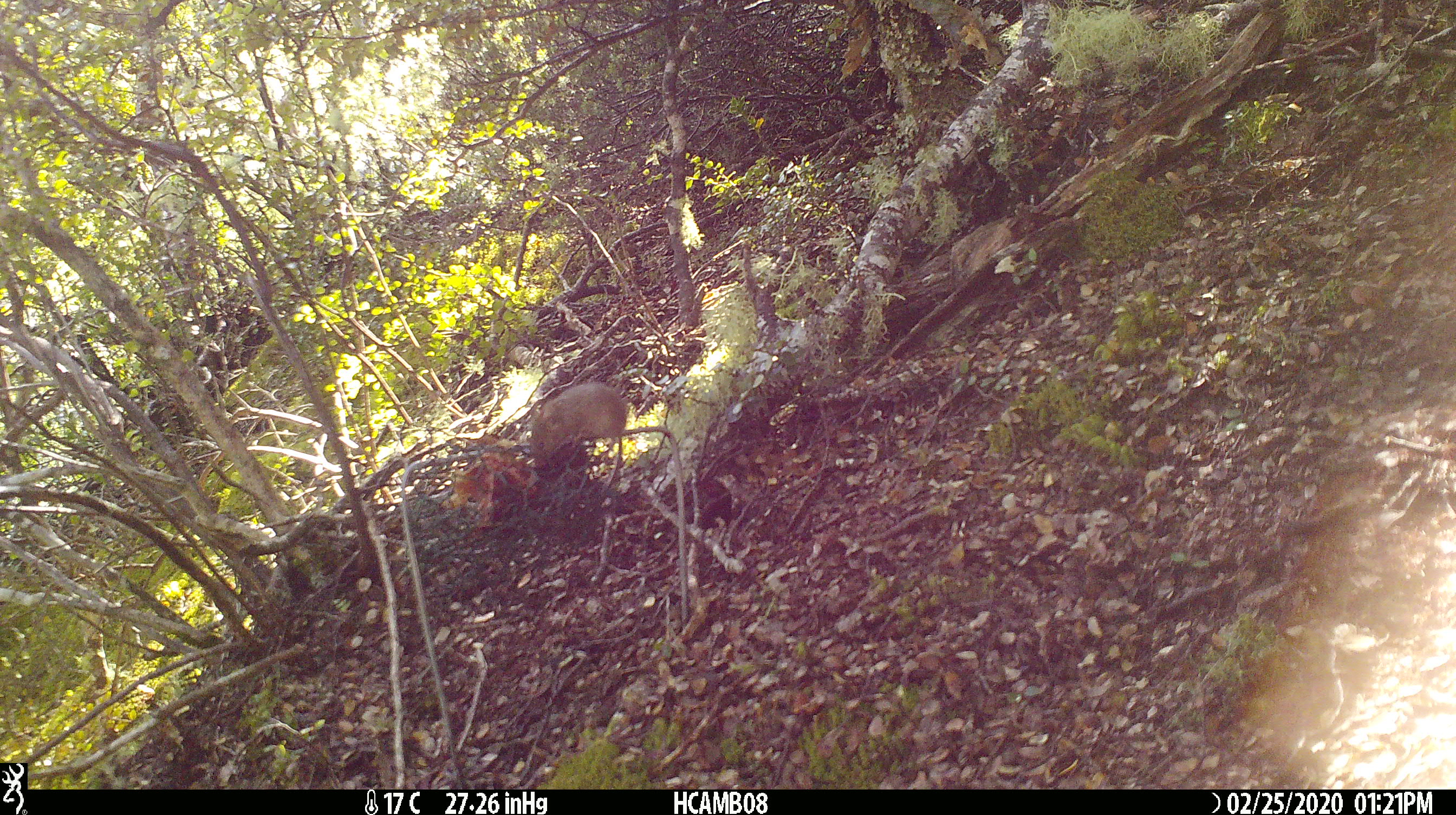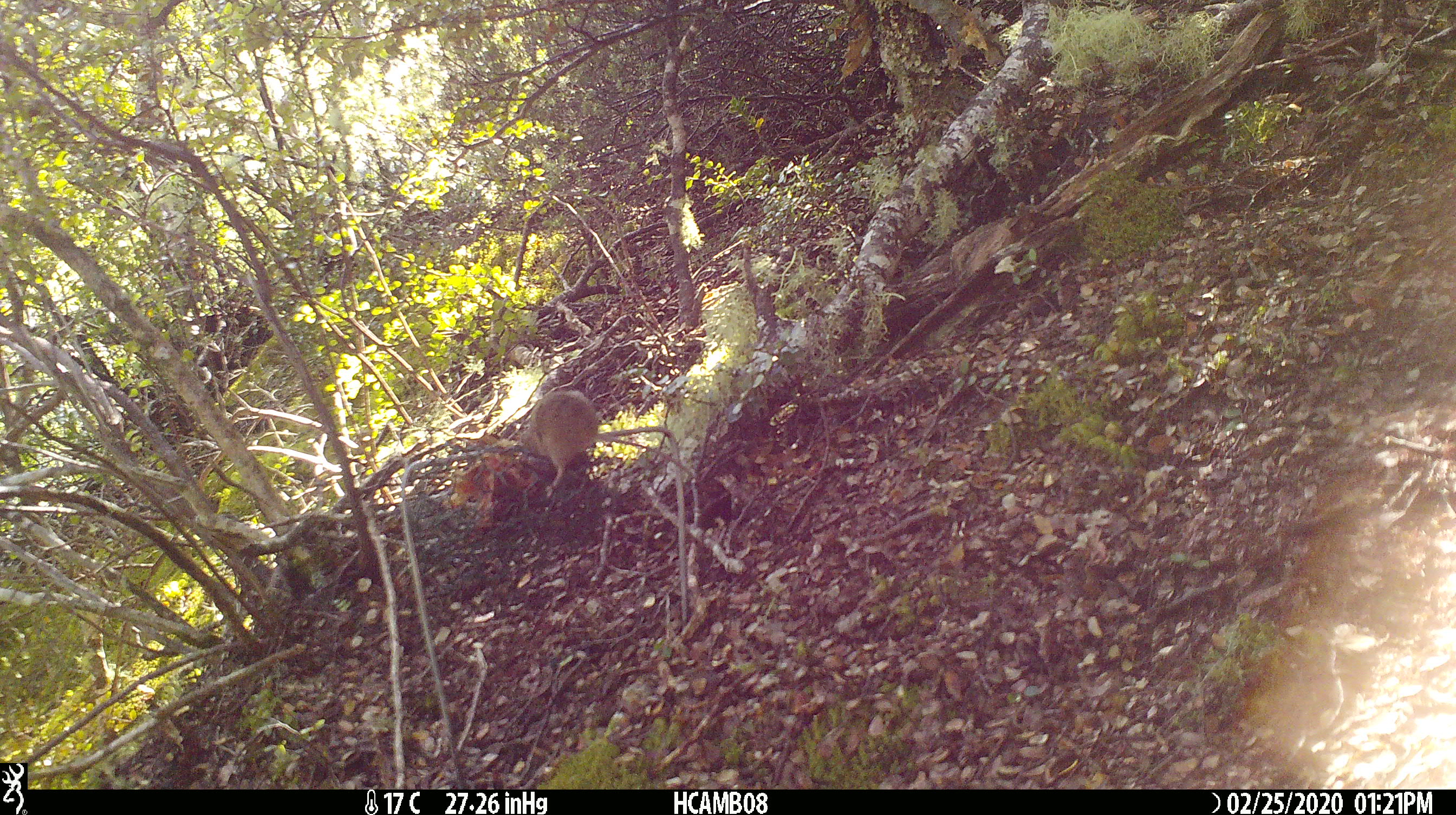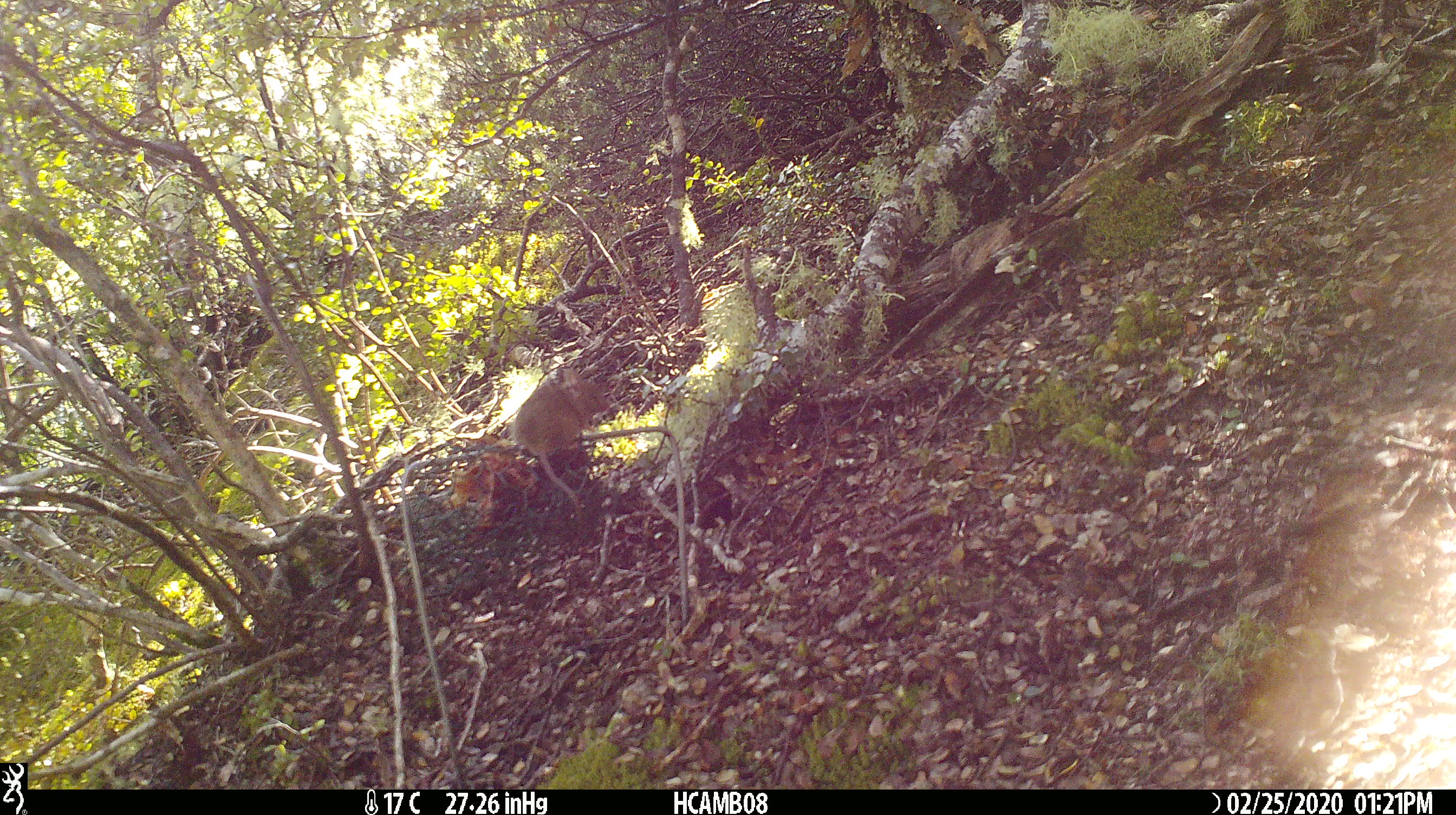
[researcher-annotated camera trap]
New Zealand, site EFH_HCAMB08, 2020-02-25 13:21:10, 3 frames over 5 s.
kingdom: Animalia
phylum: Chordata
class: Mammalia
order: Rodentia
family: Muridae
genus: Mus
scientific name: Mus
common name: mouse